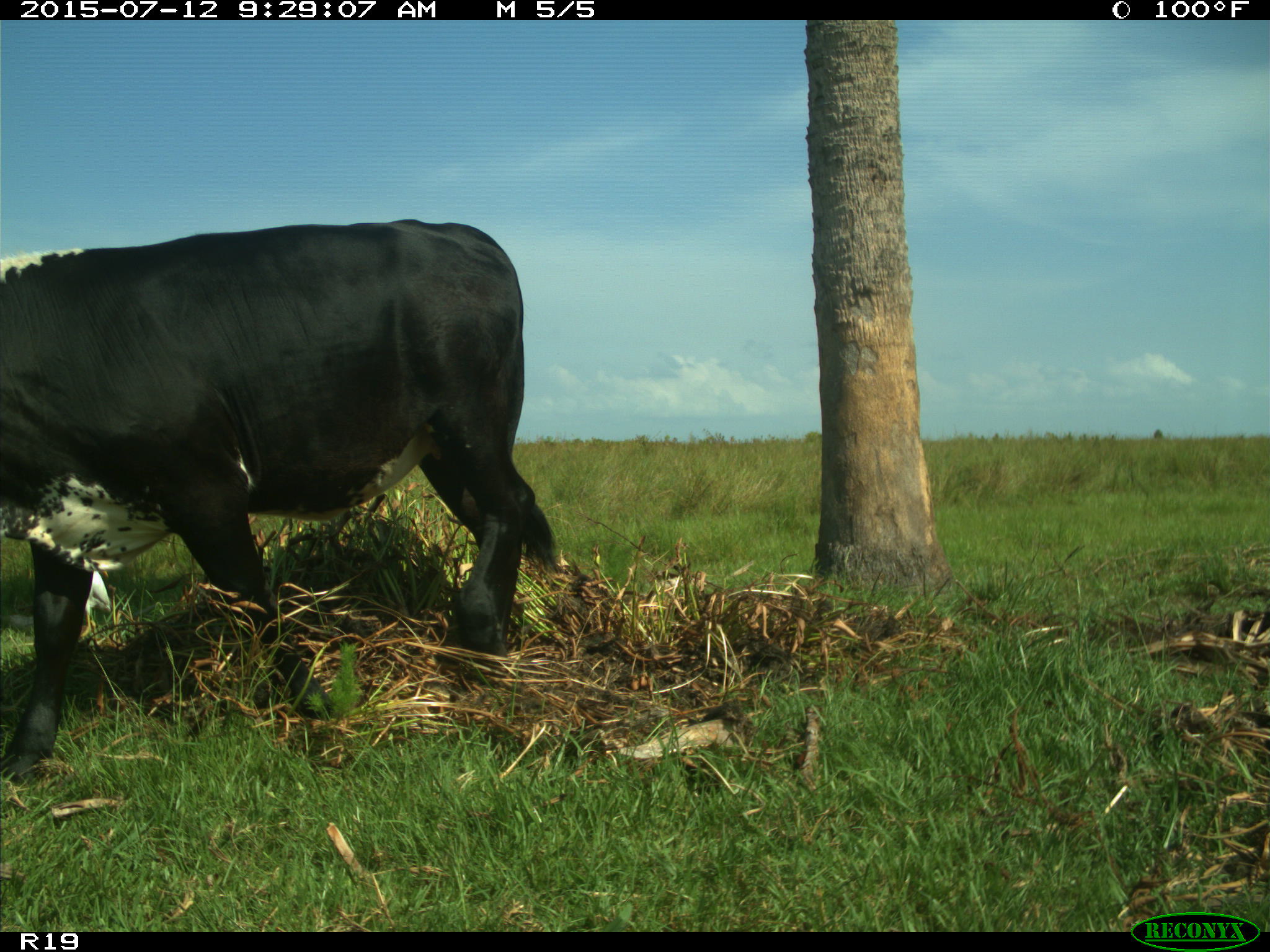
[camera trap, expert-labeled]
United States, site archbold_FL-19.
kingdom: Animalia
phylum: Chordata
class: Mammalia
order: Artiodactyla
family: Bovidae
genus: Bos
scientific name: Bos taurus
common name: domestic cow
Bos taurus (domestic cow).